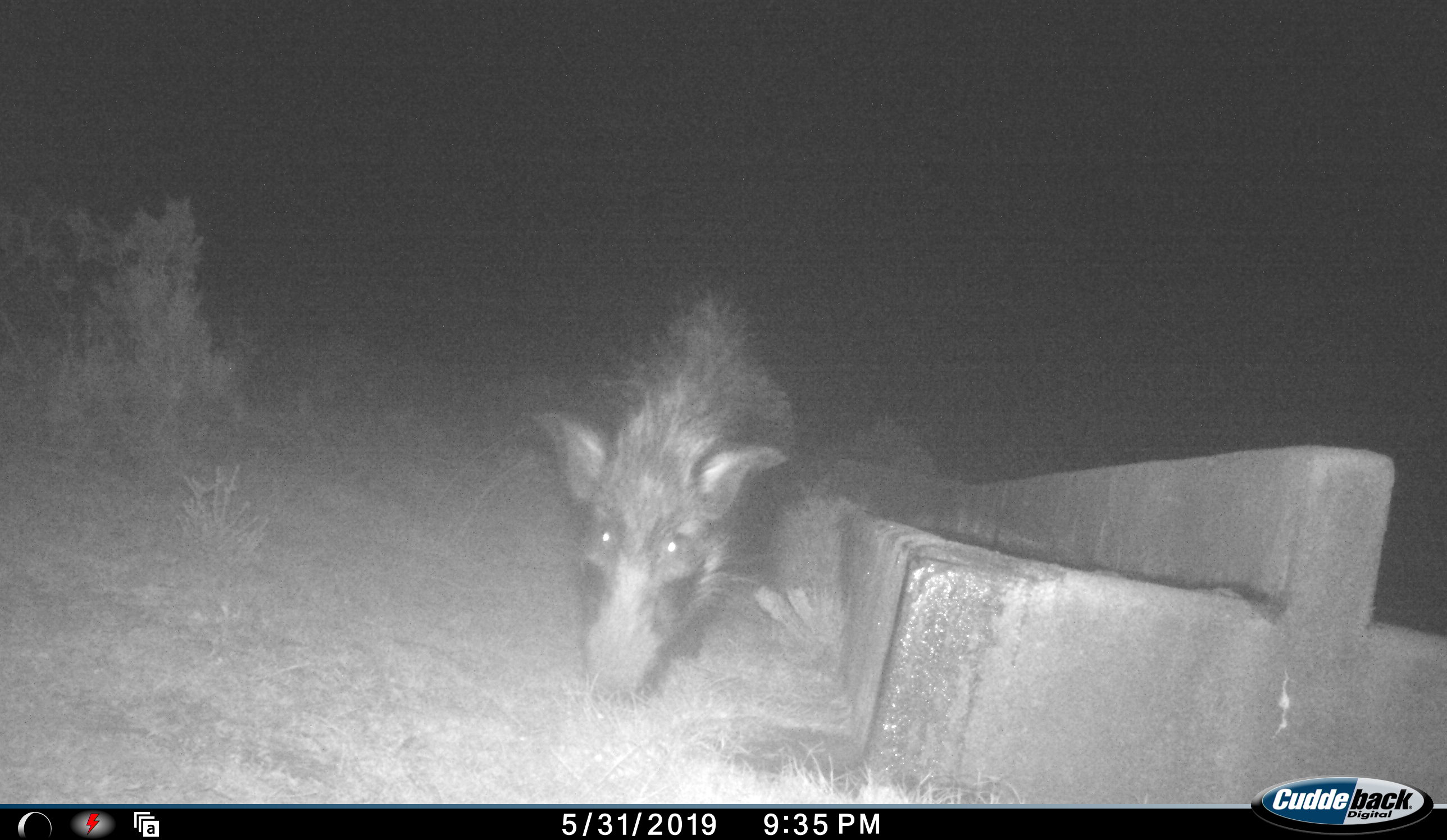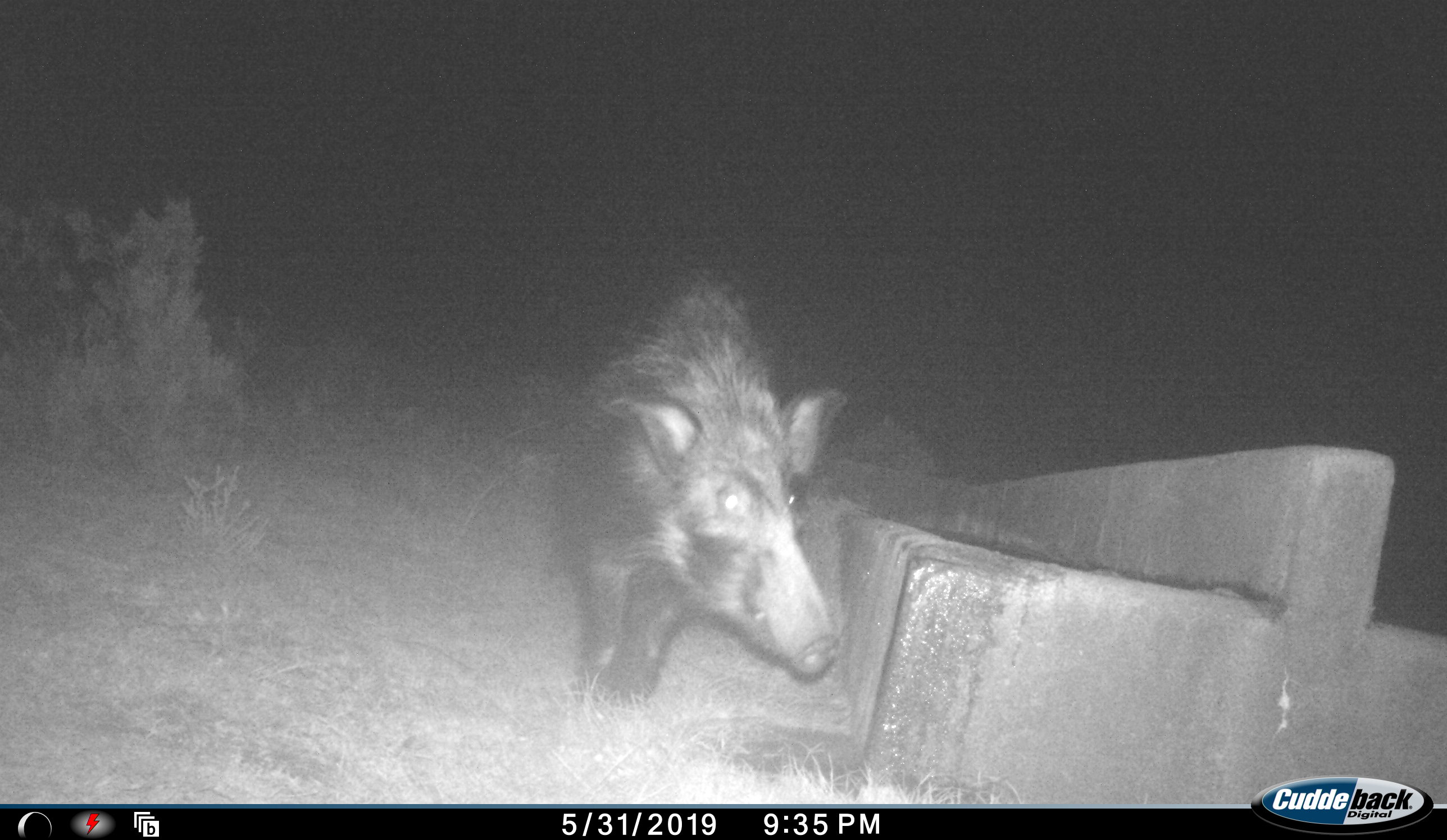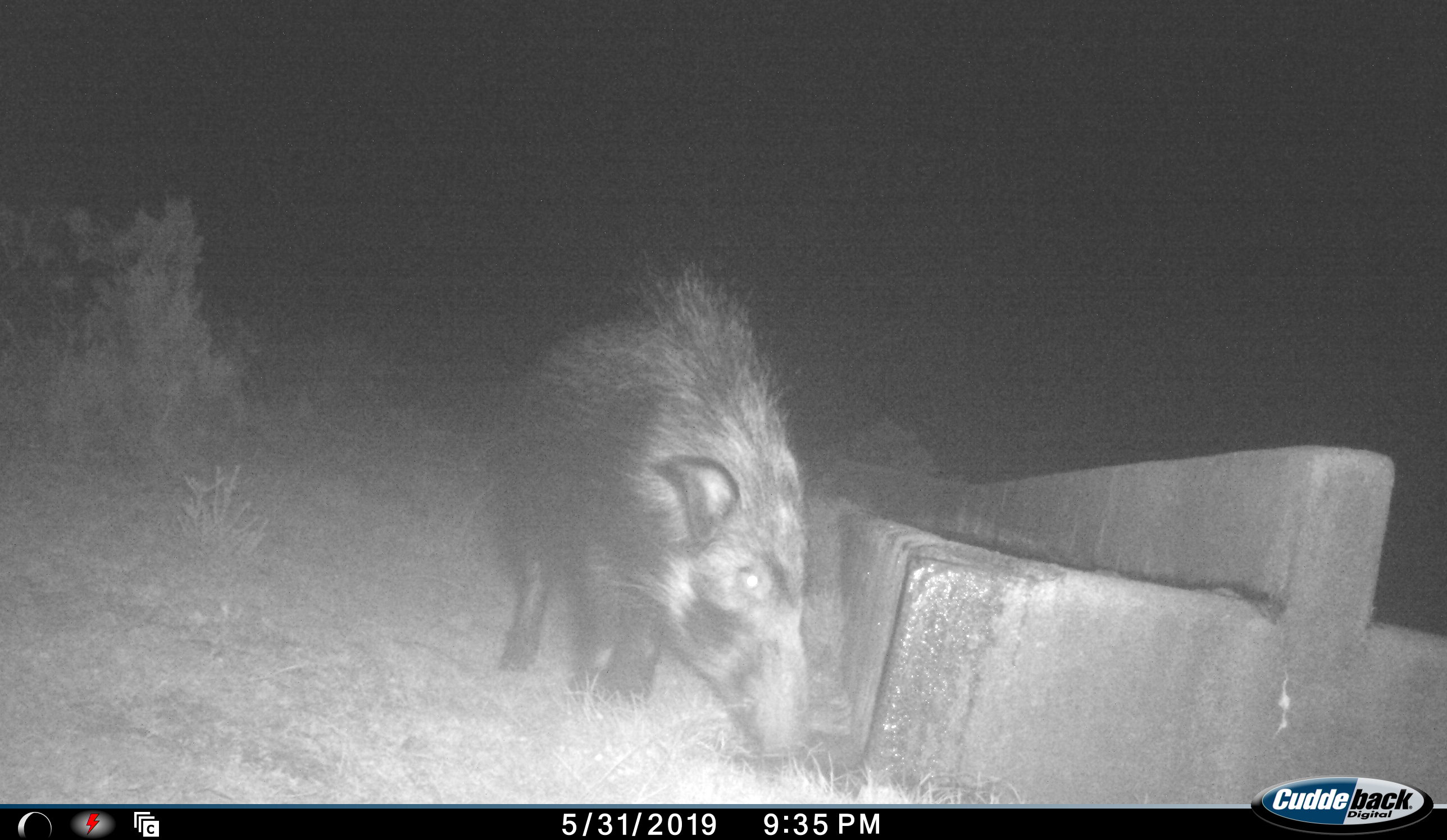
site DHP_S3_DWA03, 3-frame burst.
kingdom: Animalia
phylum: Chordata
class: Mammalia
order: Artiodactyla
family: Suidae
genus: Potamochoerus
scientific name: Potamochoerus larvatus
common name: bushpig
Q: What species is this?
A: Bushpig (Potamochoerus larvatus).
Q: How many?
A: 1.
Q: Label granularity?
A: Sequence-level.